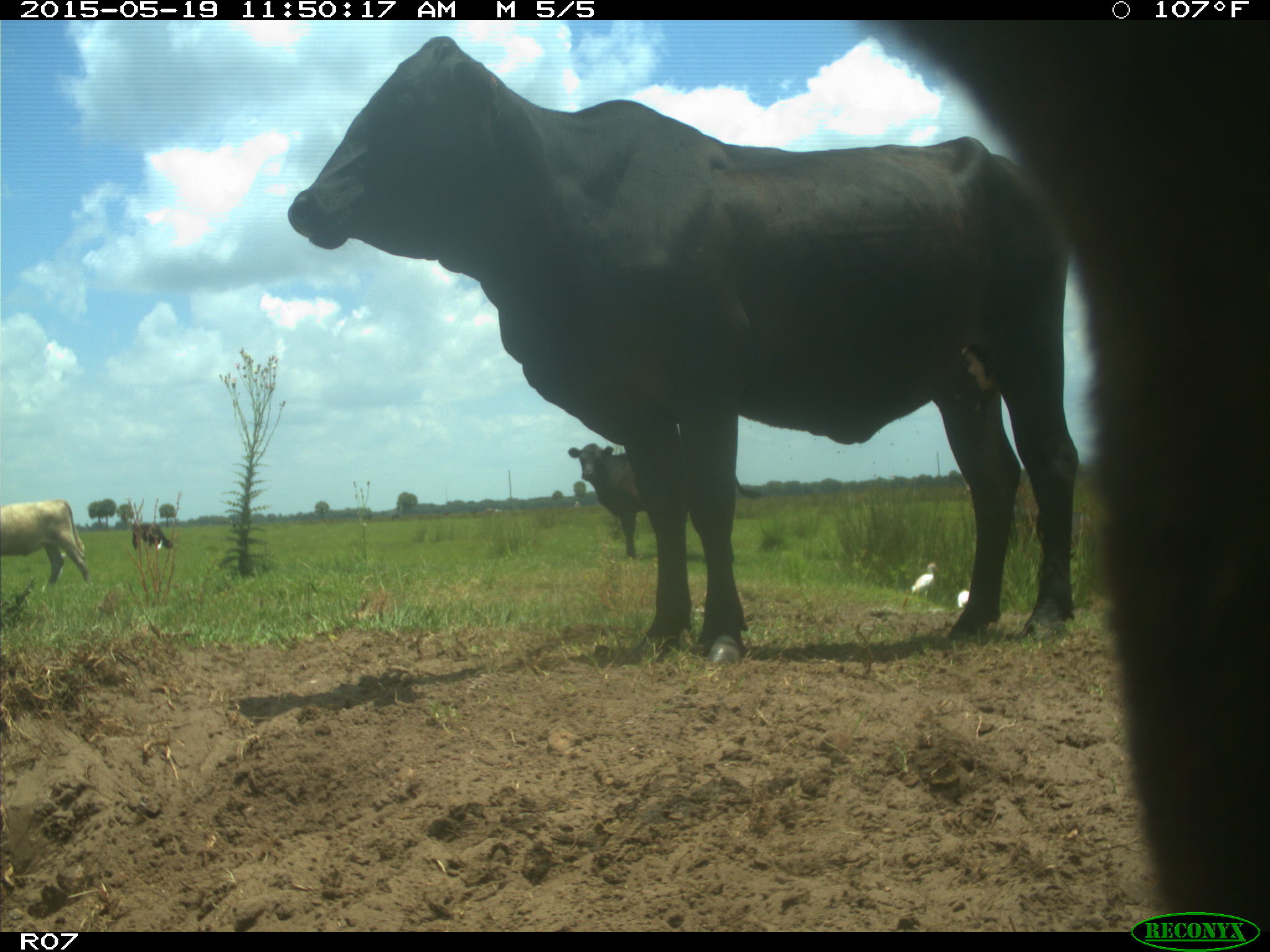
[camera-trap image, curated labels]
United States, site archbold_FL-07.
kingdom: Animalia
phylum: Chordata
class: Mammalia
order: Artiodactyla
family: Bovidae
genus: Bos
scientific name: Bos taurus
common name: domestic cow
Bos taurus (domestic cow).